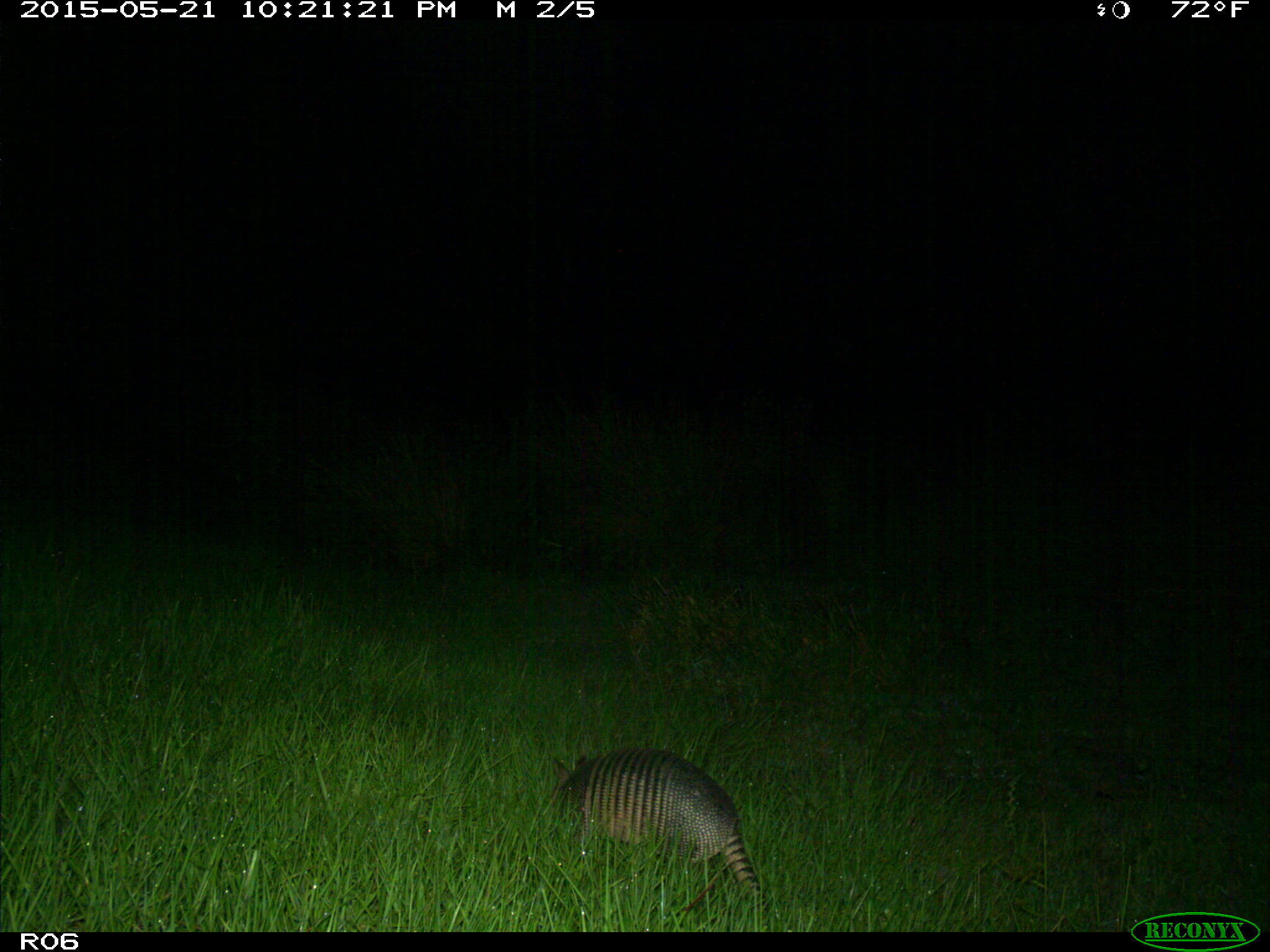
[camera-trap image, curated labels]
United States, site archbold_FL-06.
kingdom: Animalia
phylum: Chordata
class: Mammalia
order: Cingulata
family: Dasypodidae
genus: Dasypus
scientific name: Dasypus novemcinctus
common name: nine-banded armadillo